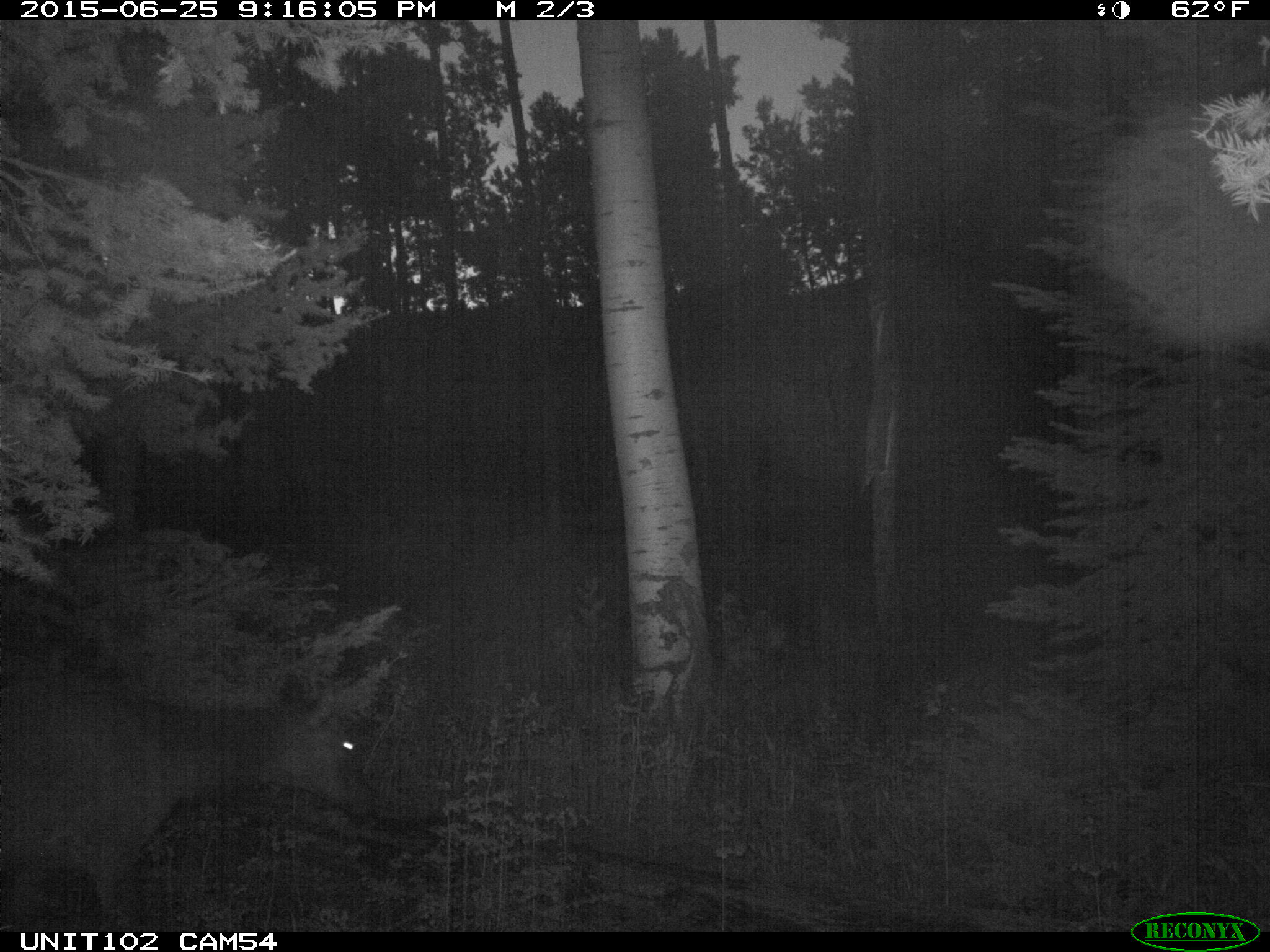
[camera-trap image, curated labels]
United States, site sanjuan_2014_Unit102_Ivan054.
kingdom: Animalia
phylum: Chordata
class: Mammalia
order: Artiodactyla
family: Cervidae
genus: Cervus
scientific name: Cervus elaphus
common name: red deer